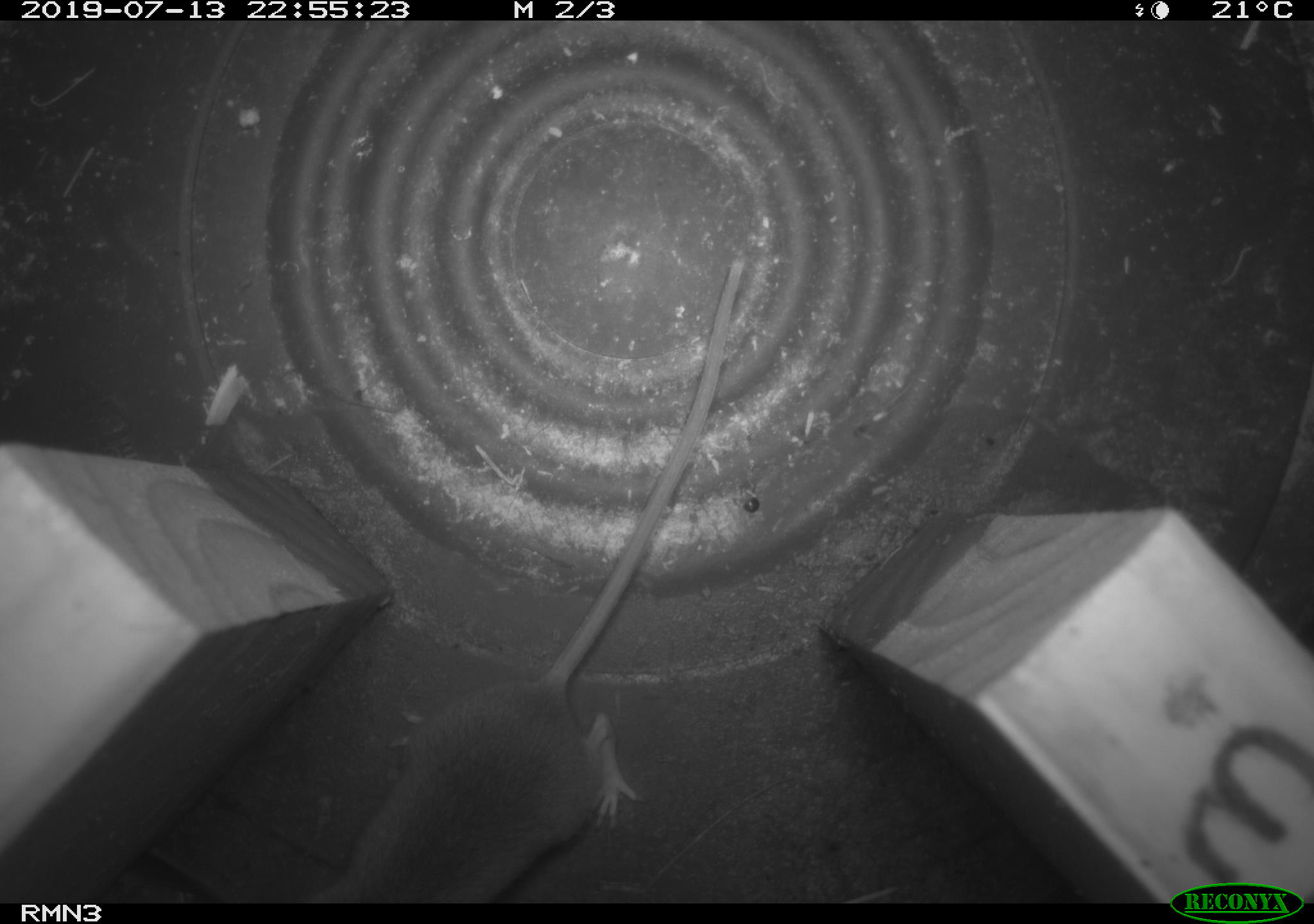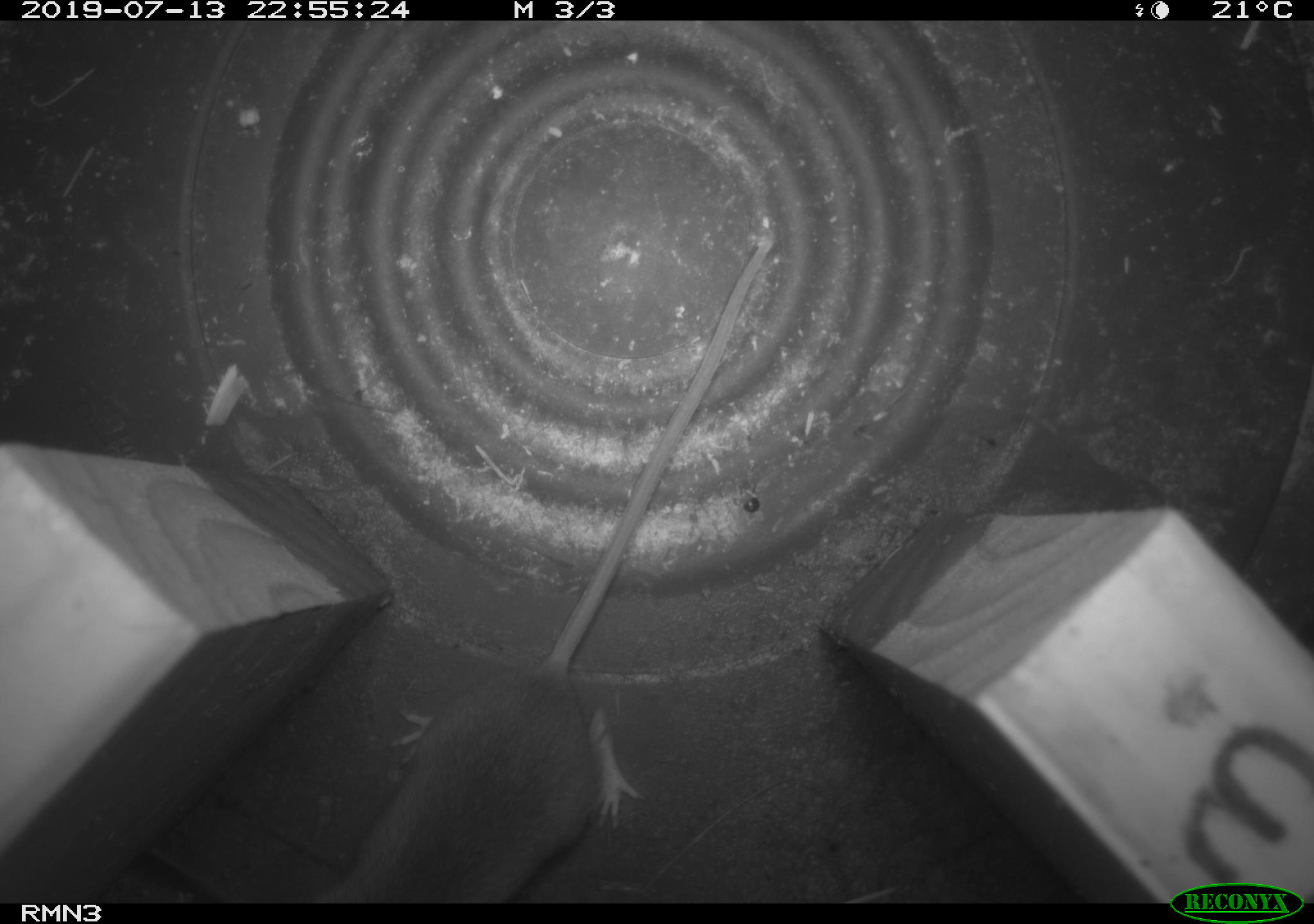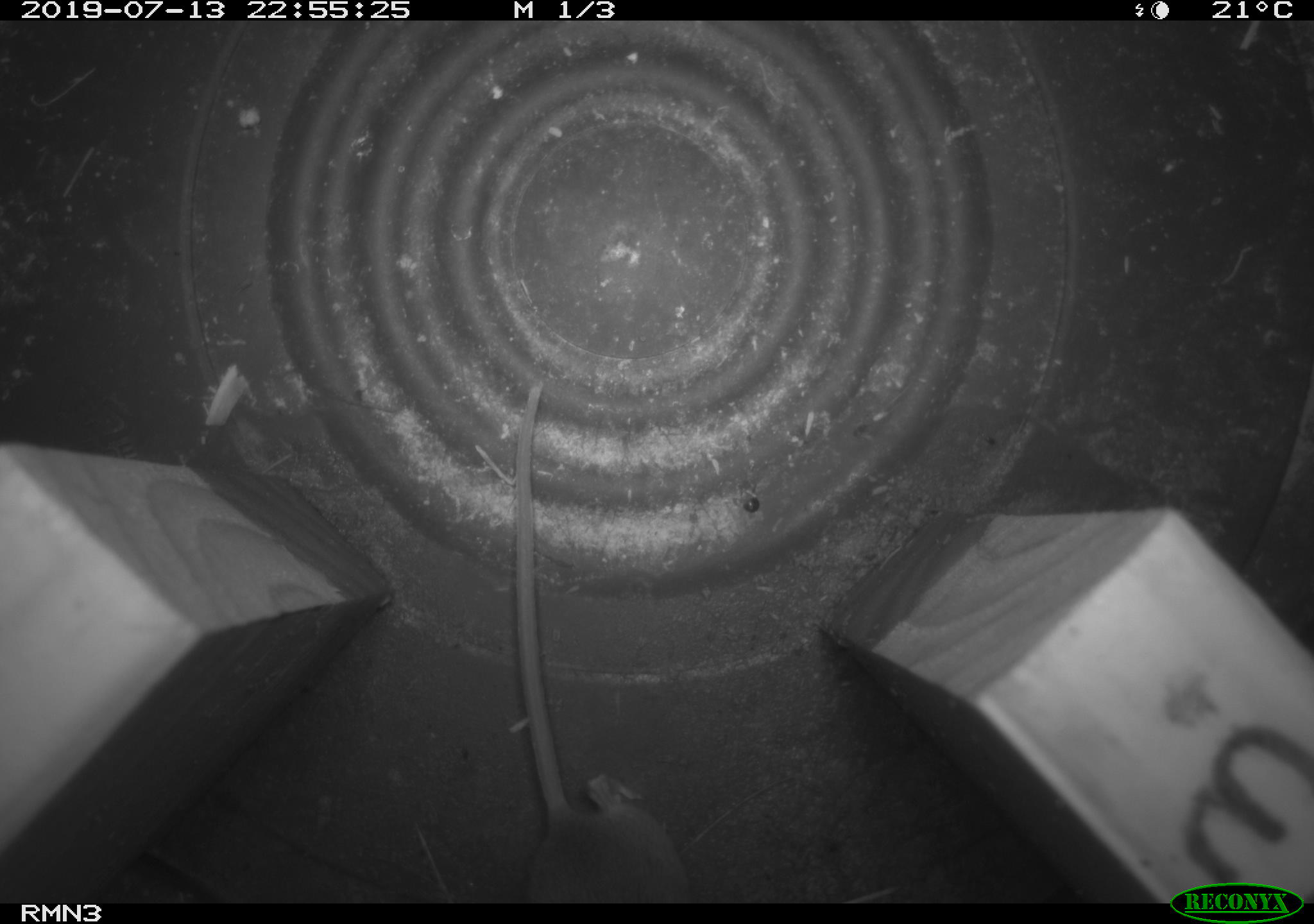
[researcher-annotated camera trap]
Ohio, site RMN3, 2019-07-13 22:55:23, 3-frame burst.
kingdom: Animalia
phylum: Chordata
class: Mammalia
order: Rodentia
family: Cricetidae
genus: Peromyscus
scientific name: Peromyscus leucopus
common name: white-footed mouse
White-footed mouse (Peromyscus leucopus).